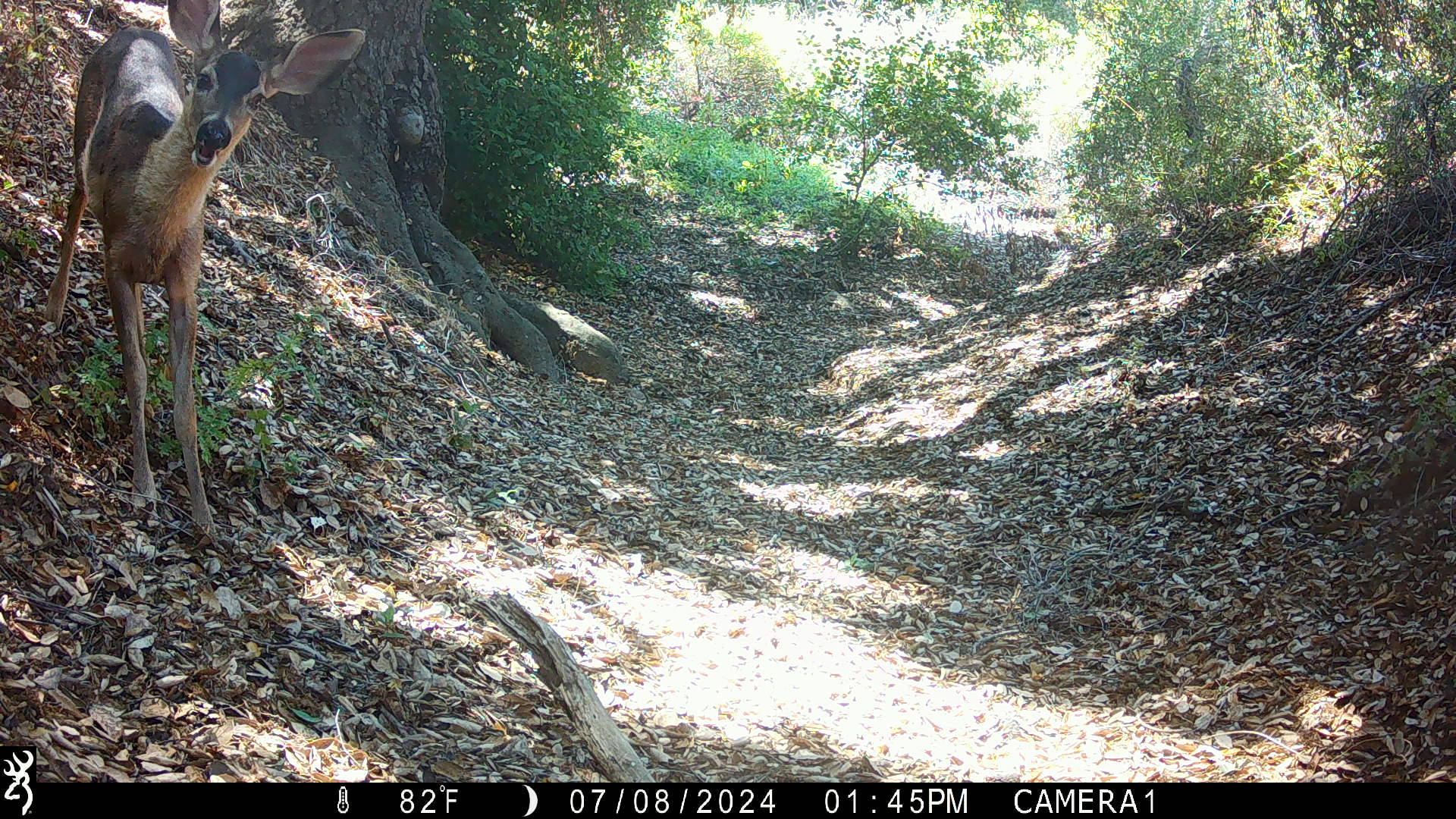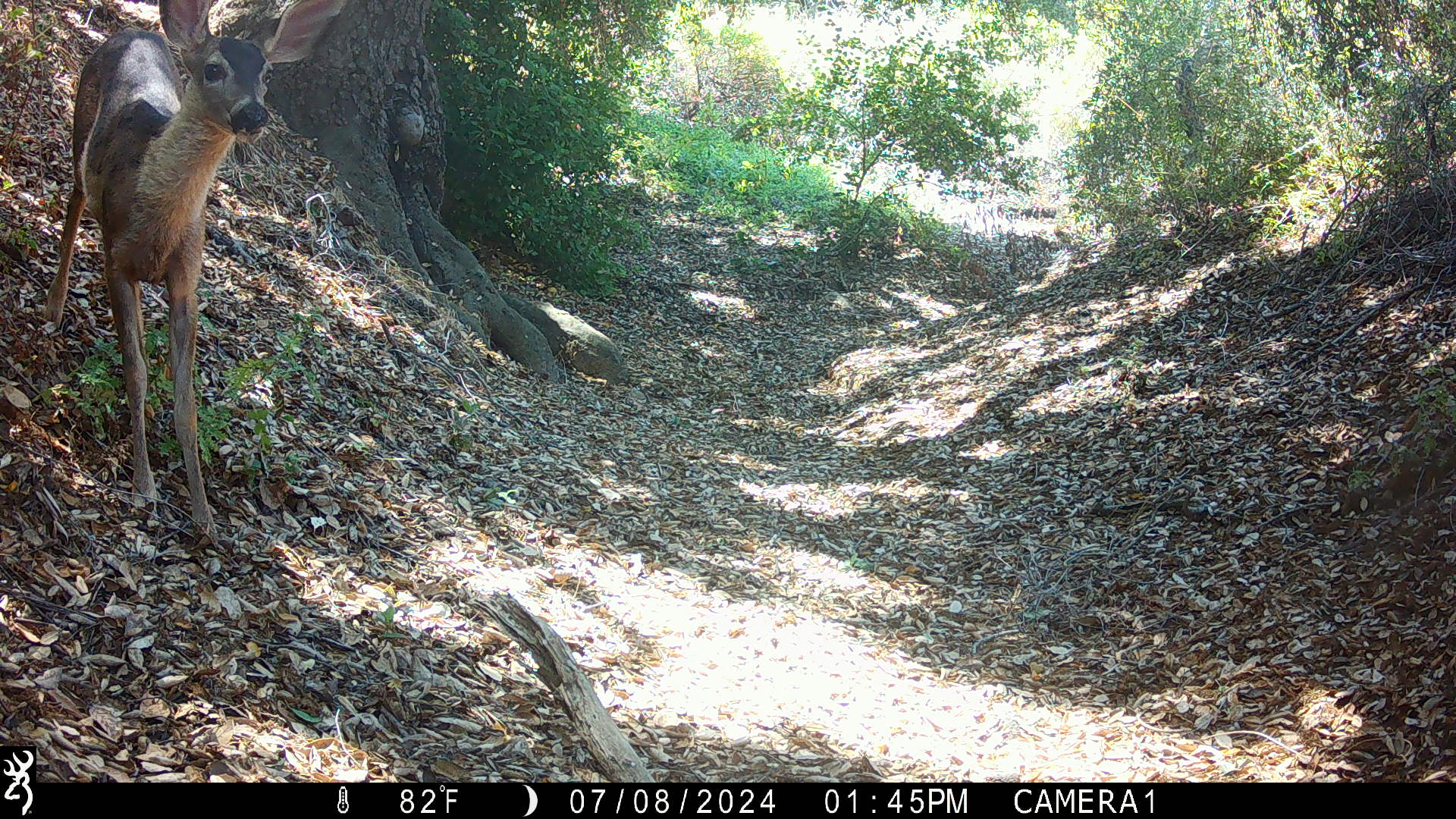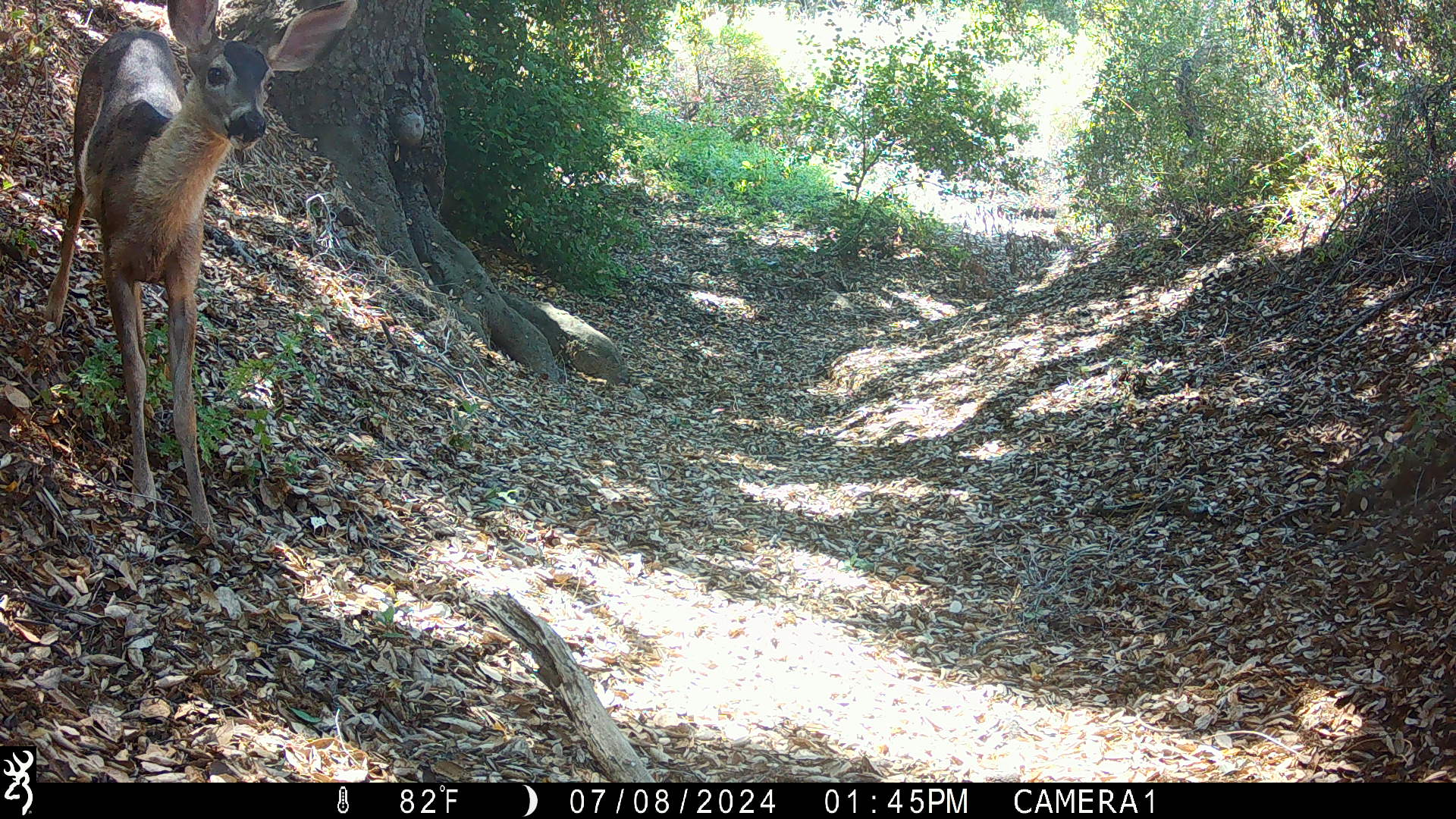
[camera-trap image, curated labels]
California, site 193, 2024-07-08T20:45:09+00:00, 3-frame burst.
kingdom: Animalia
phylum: Chordata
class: Mammalia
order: Artiodactyla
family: Cervidae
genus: Odocoileus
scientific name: Odocoileus hemionus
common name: mule deer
Mule deer (Odocoileus hemionus).